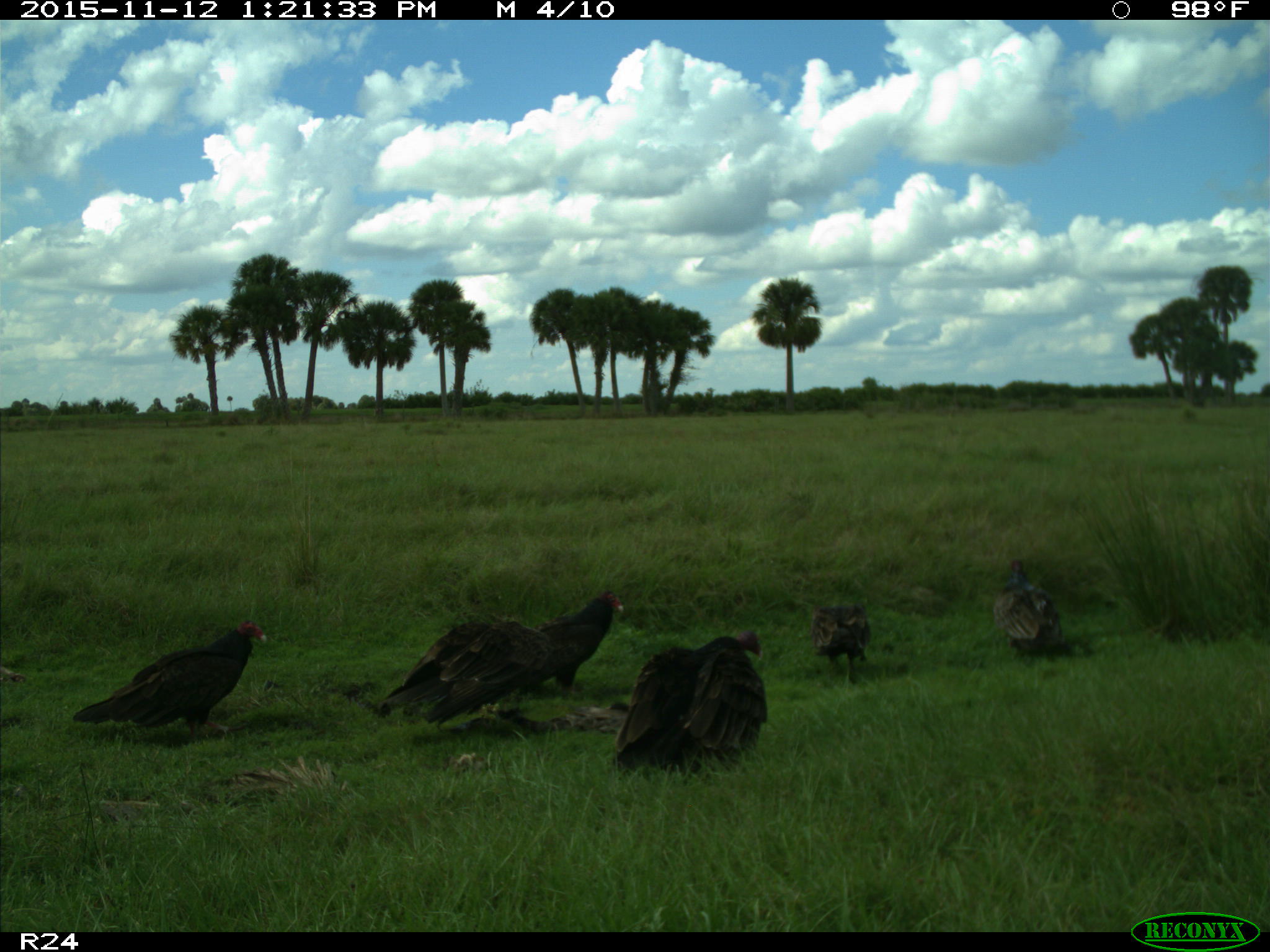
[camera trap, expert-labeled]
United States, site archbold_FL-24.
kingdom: Animalia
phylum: Chordata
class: Aves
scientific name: Aves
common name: birds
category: unidentified bird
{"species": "unidentified bird (birds) (Aves)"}